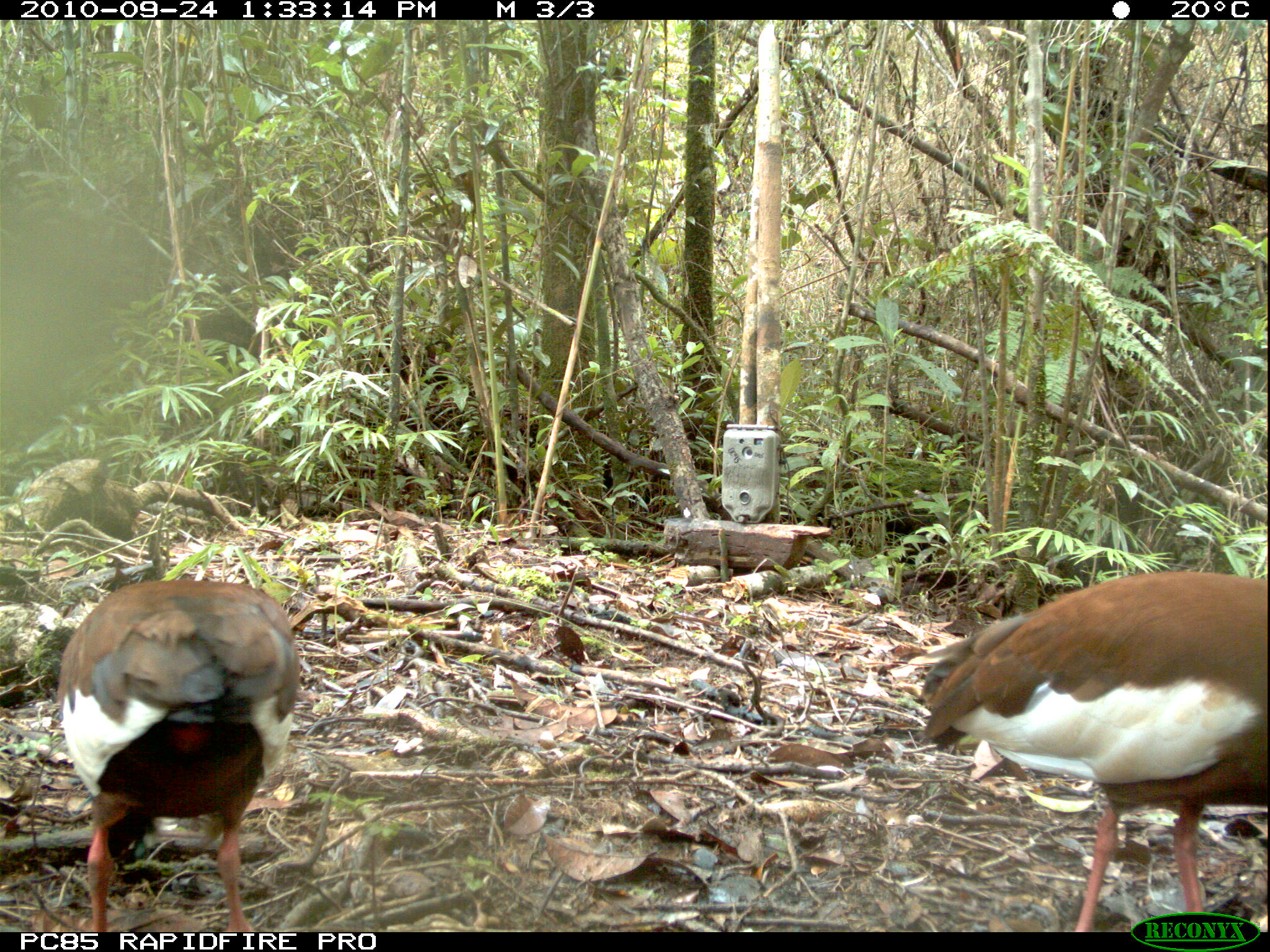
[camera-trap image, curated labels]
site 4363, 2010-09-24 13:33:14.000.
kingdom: Animalia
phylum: Chordata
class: Aves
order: Pelecaniformes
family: Threskiornithidae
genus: Lophotibis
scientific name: Lophotibis cristata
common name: madagascar ibis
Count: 1.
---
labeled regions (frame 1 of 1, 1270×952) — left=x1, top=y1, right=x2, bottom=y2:
lophotibis cristata: left=917, top=570, right=1266, bottom=930; left=57, top=579, right=300, bottom=931